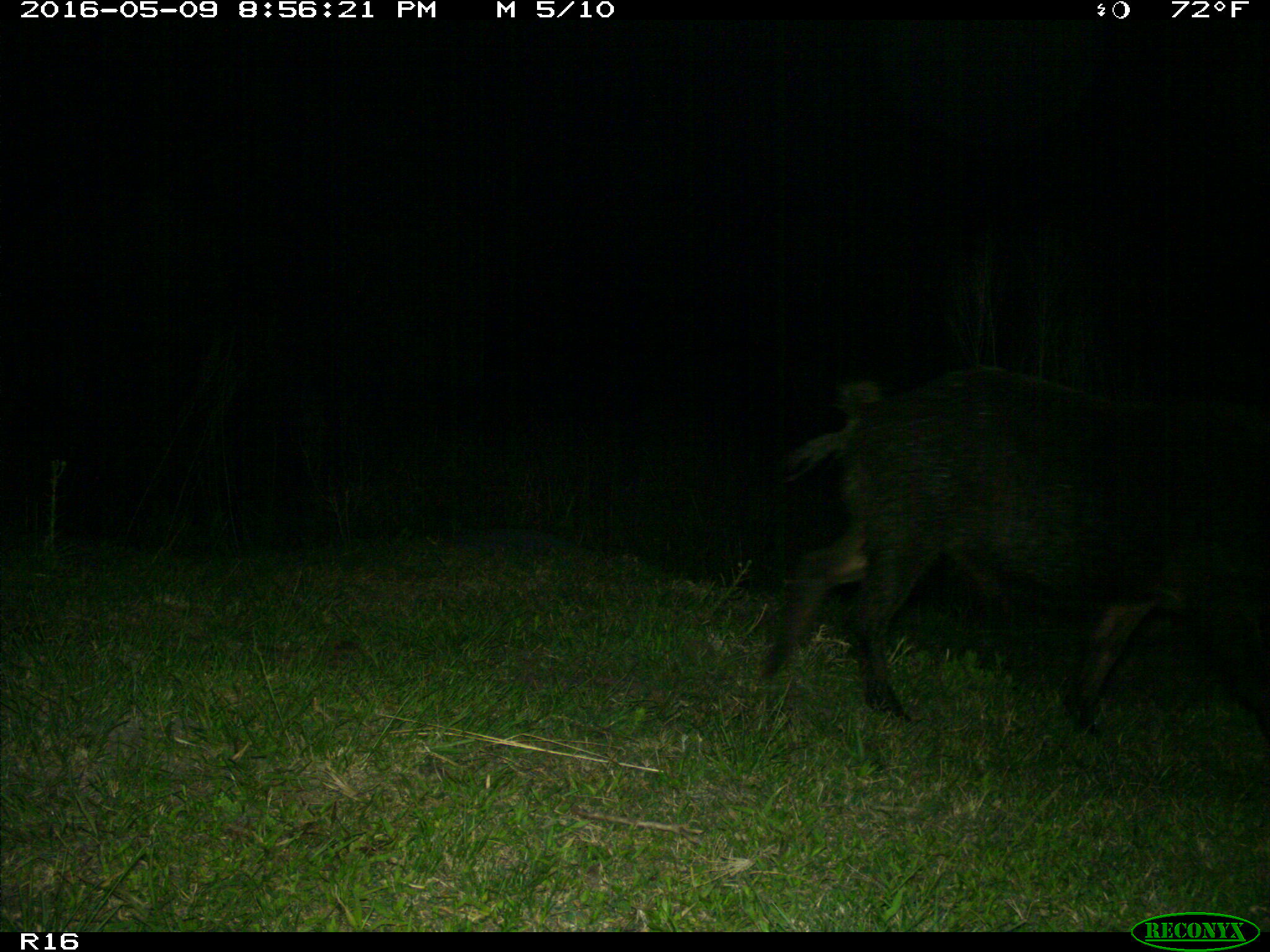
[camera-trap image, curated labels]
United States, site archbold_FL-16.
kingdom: Animalia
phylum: Chordata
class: Mammalia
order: Artiodactyla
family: Suidae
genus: Sus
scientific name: Sus scrofa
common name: wild boar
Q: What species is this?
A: Sus scrofa (wild boar).